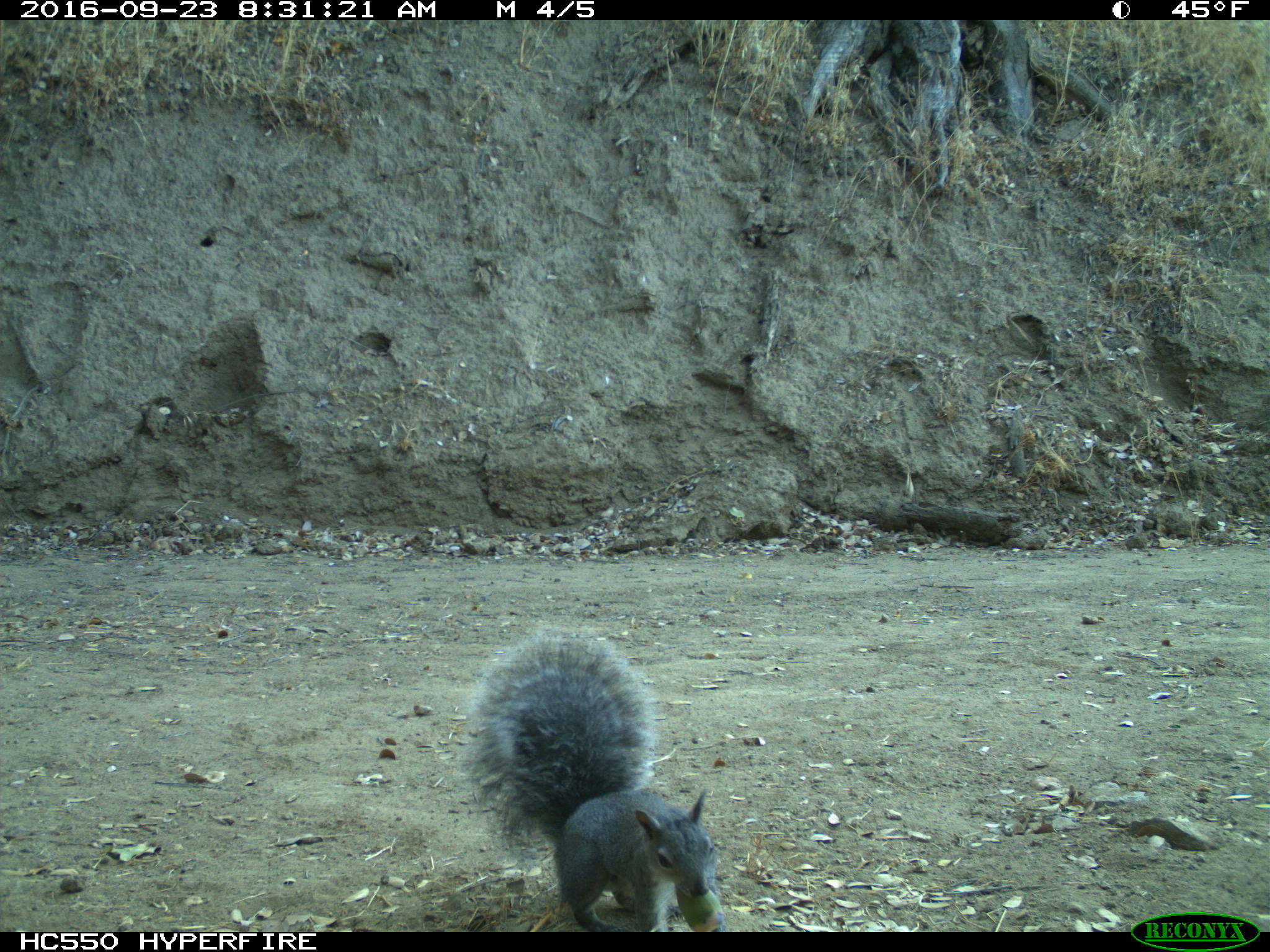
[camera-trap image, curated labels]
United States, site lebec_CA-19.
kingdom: Animalia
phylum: Chordata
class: Mammalia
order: Rodentia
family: Sciuridae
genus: Sciurus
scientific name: Sciurus carolinensis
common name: eastern gray squirrel